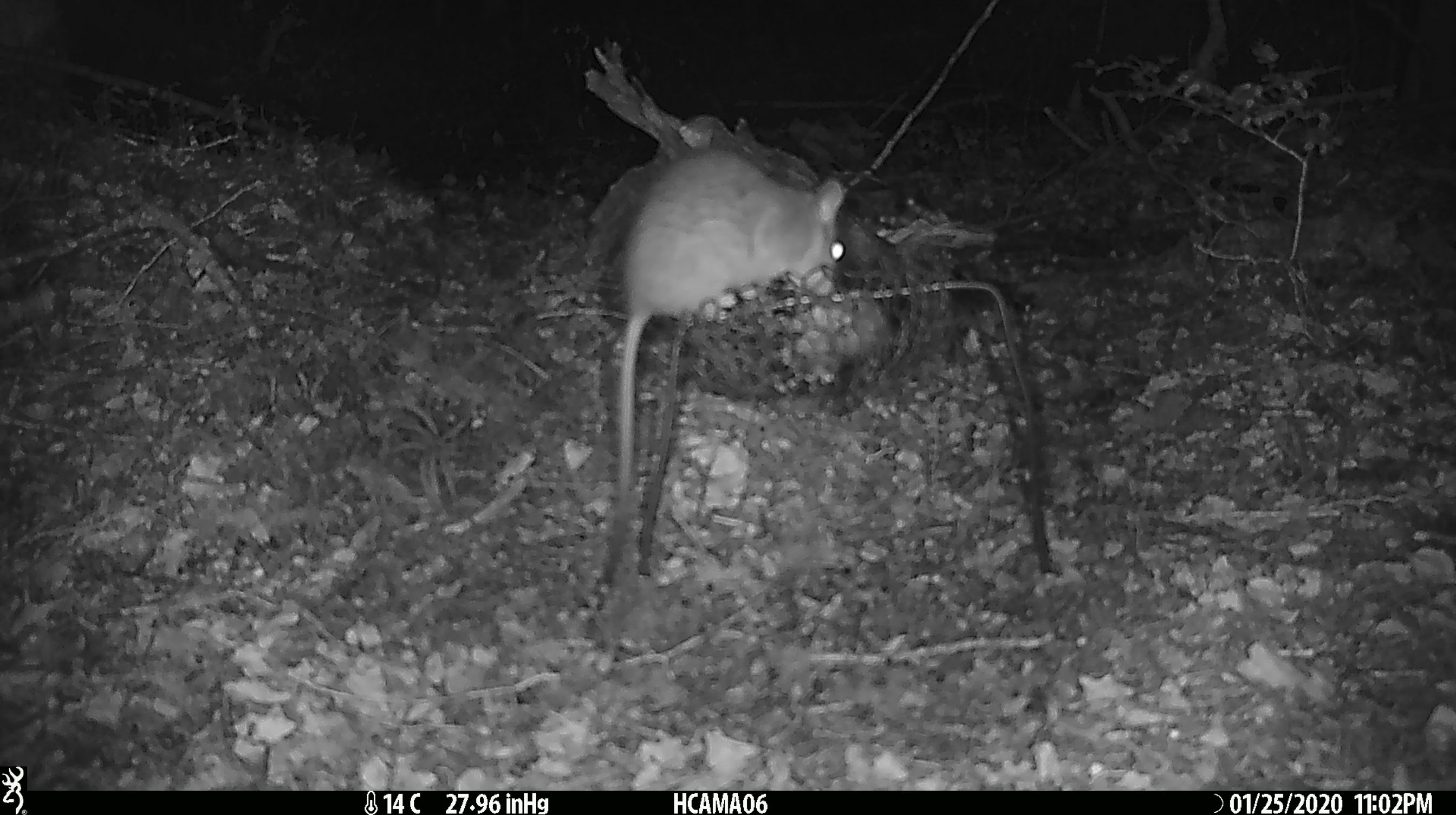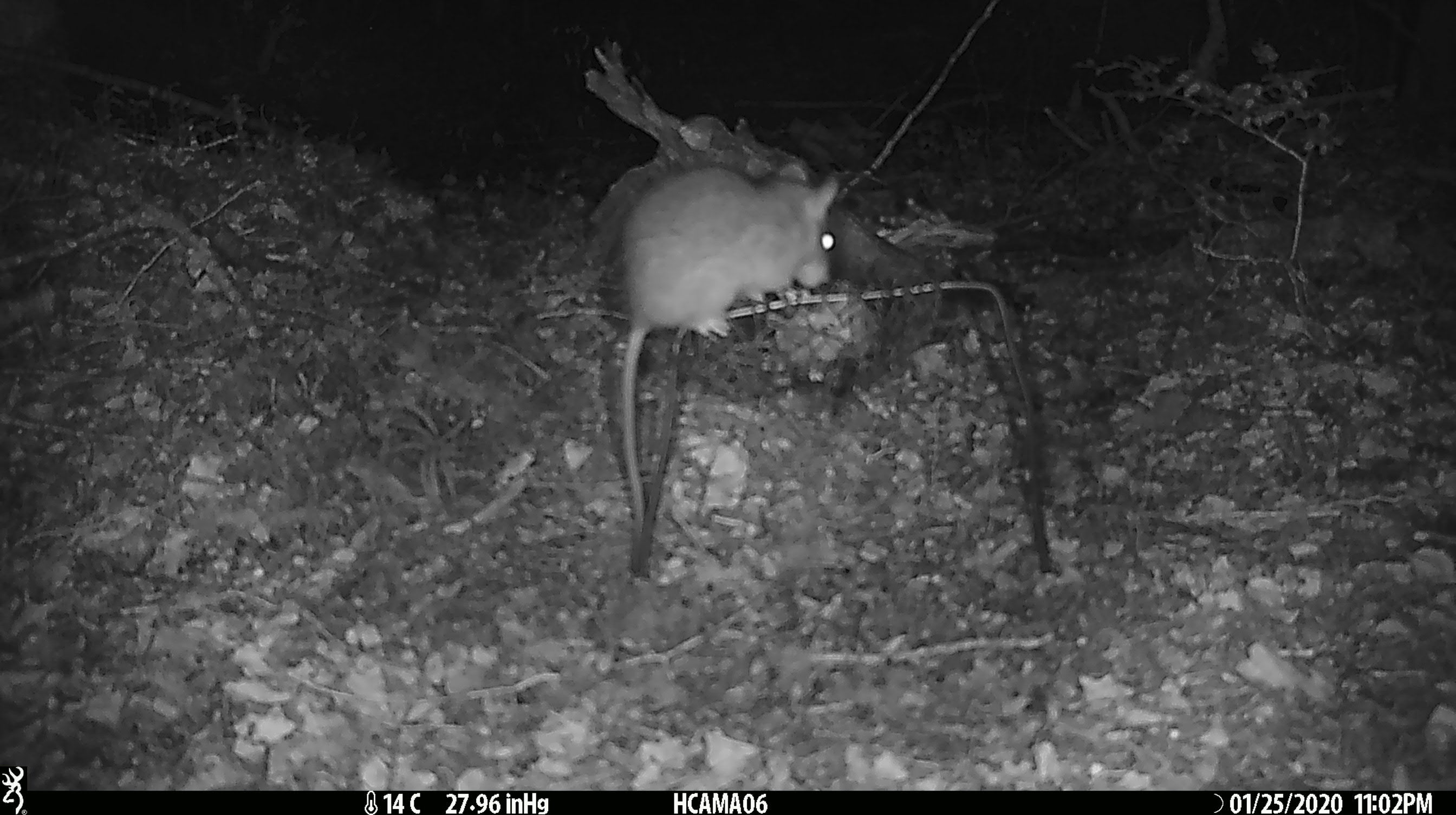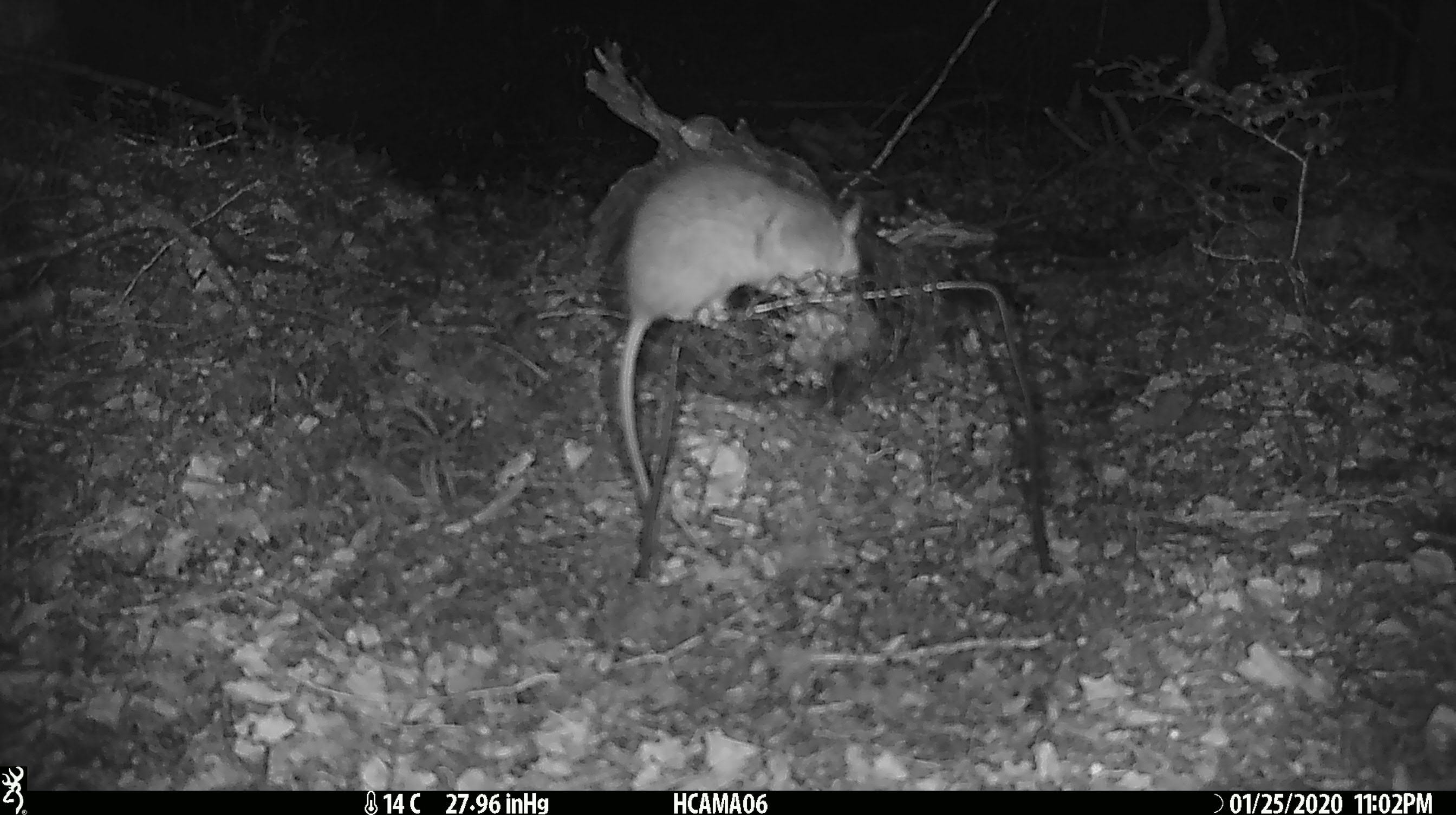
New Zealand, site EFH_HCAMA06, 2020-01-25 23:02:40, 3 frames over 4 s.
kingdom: Animalia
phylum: Chordata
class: Mammalia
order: Rodentia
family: Muridae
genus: Rattus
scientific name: Rattus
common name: rat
Rat (Rattus).